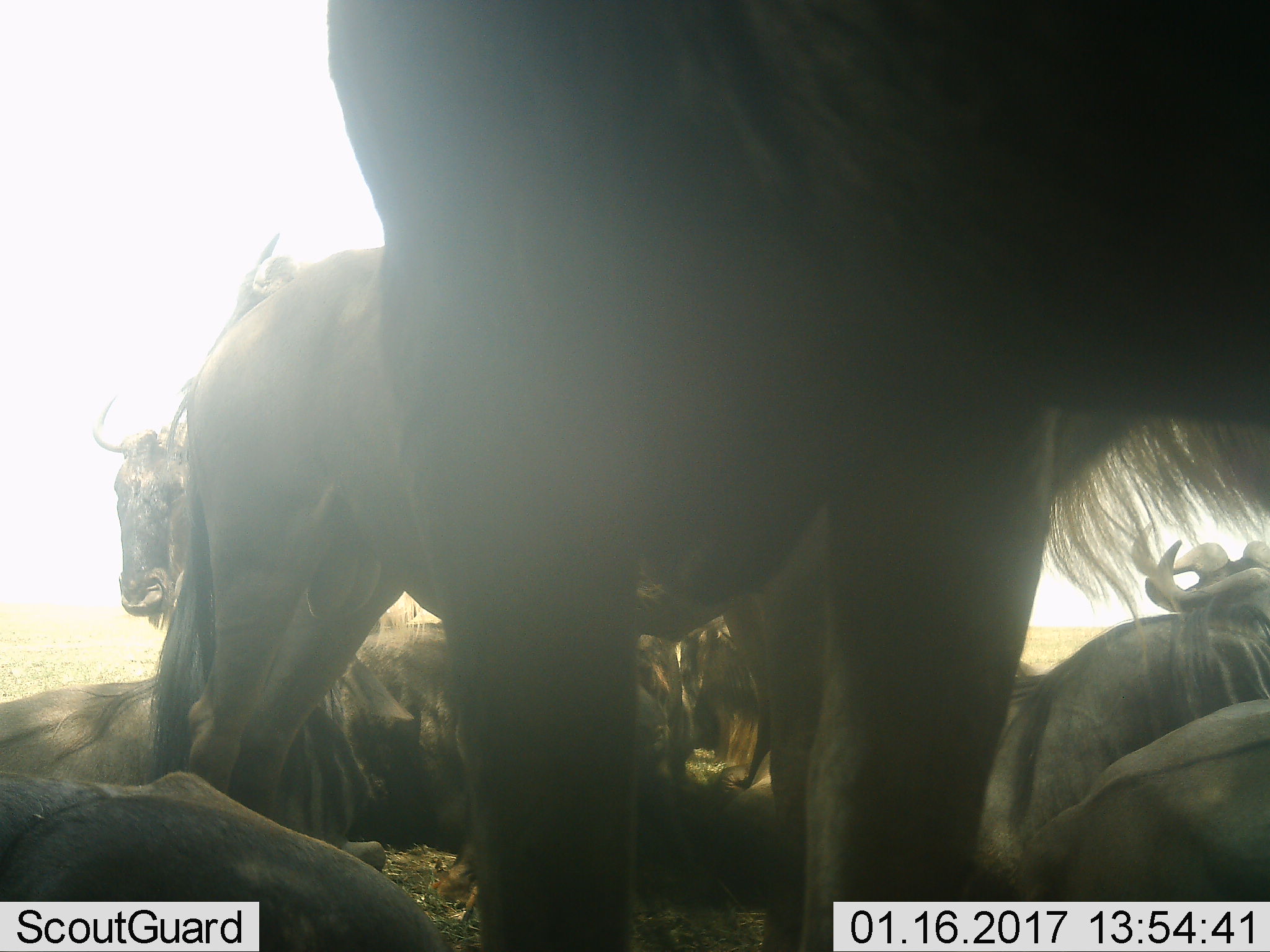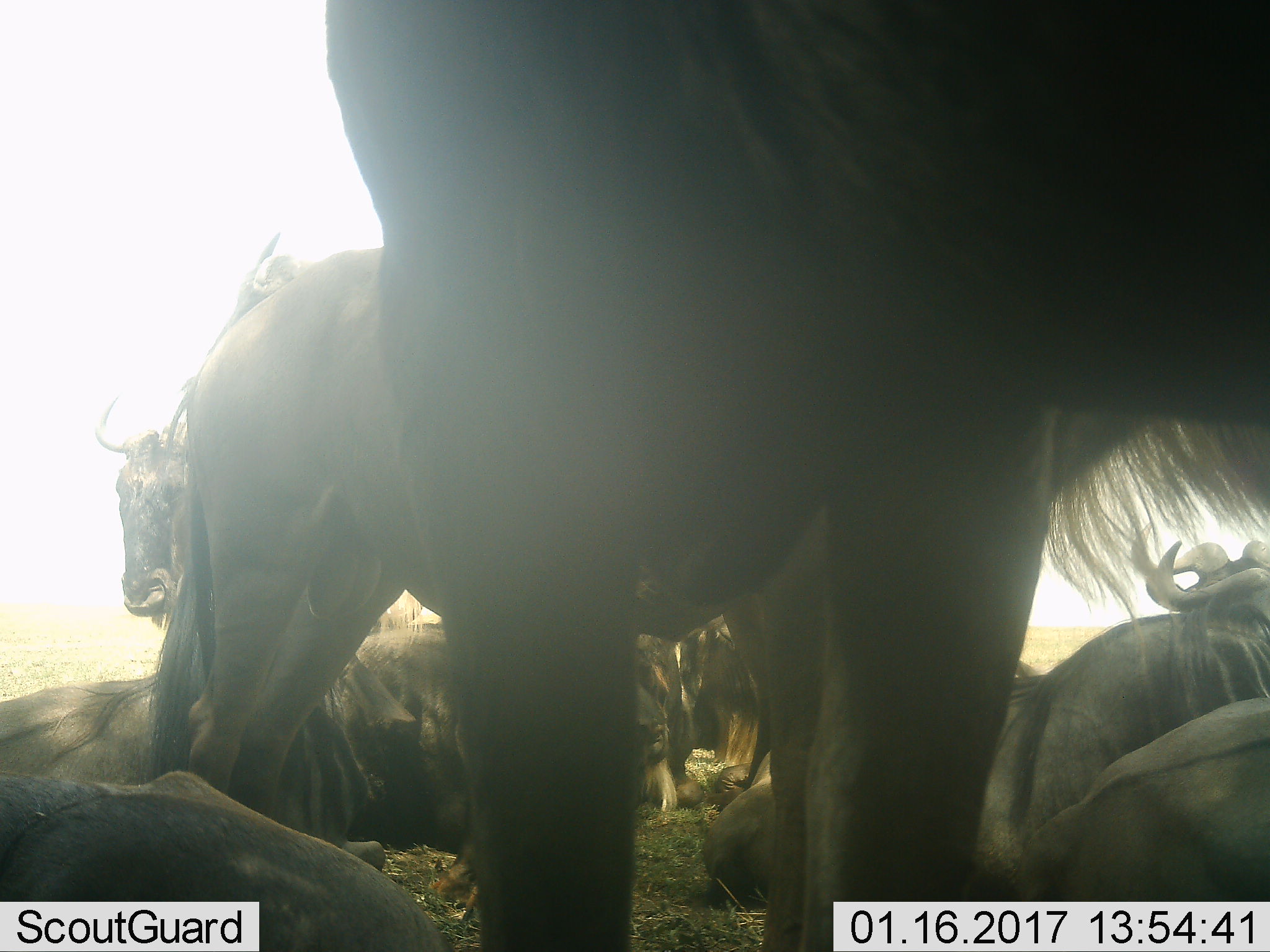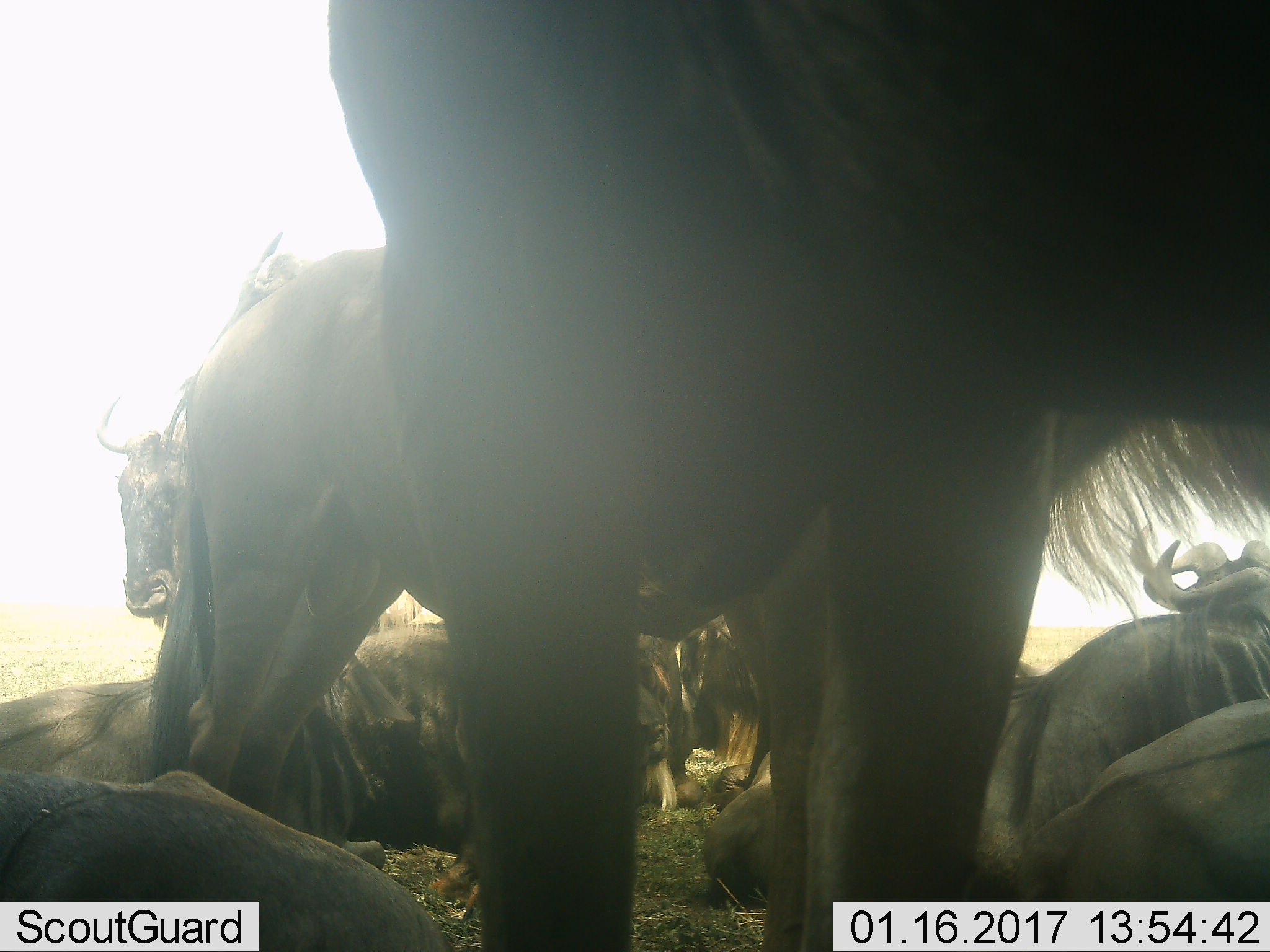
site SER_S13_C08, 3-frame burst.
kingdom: Animalia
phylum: Chordata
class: Mammalia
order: Artiodactyla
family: Bovidae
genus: Connochaetes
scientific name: Connochaetes taurinus taurinus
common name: blue wildebeest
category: wildebeestblue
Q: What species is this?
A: Wildebeestblue (blue wildebeest) (Connochaetes taurinus taurinus).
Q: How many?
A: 7.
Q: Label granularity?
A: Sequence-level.